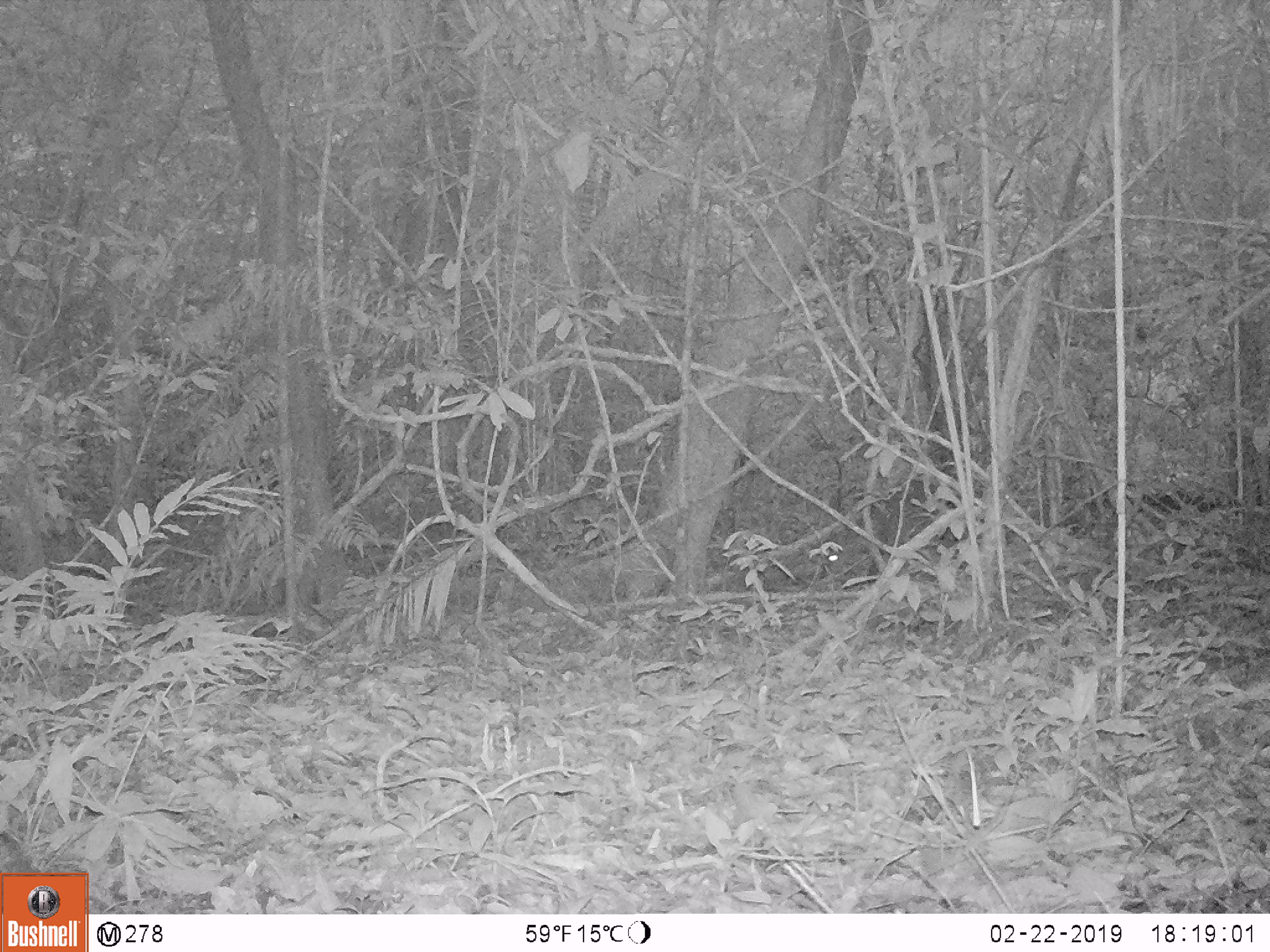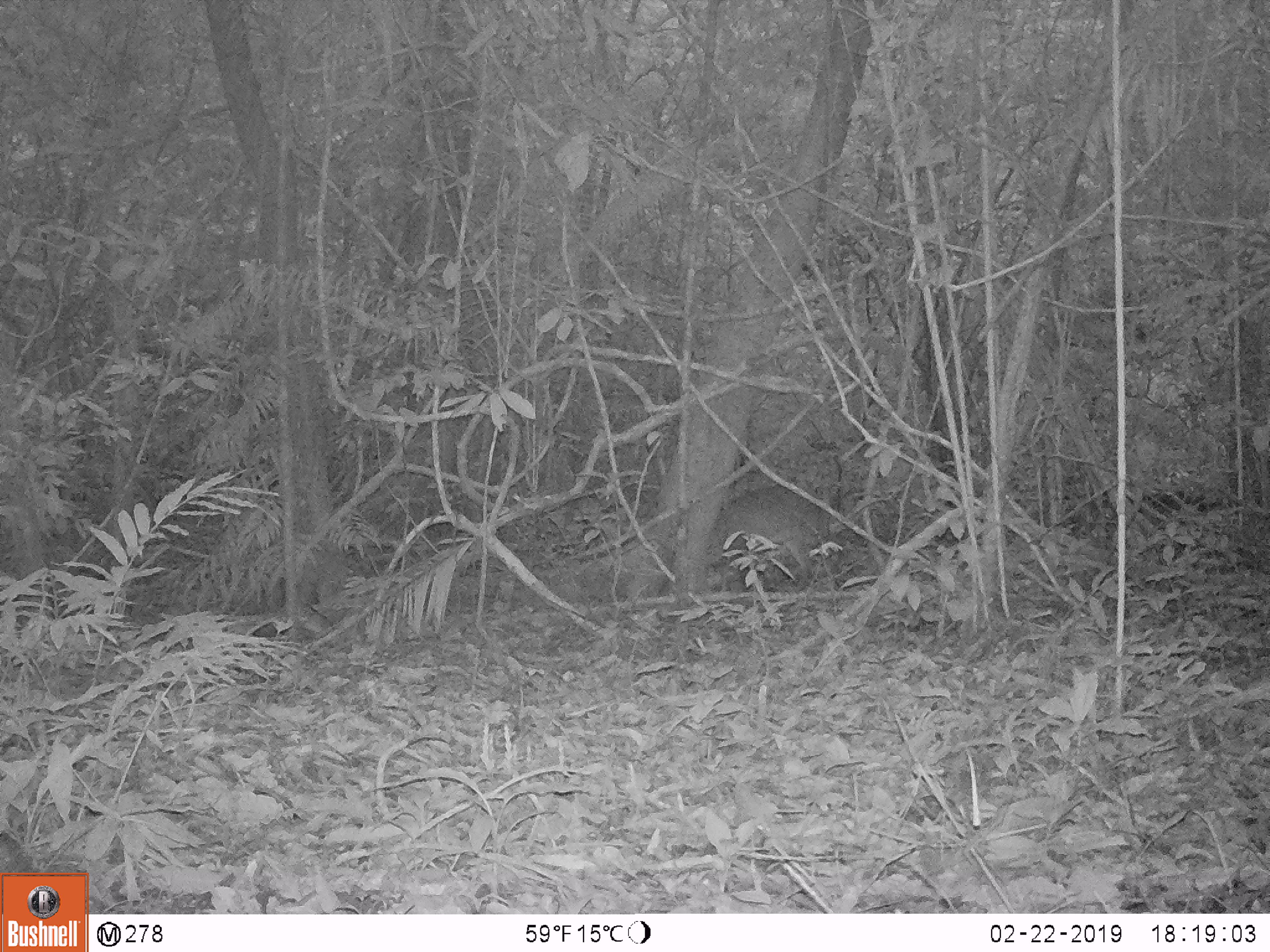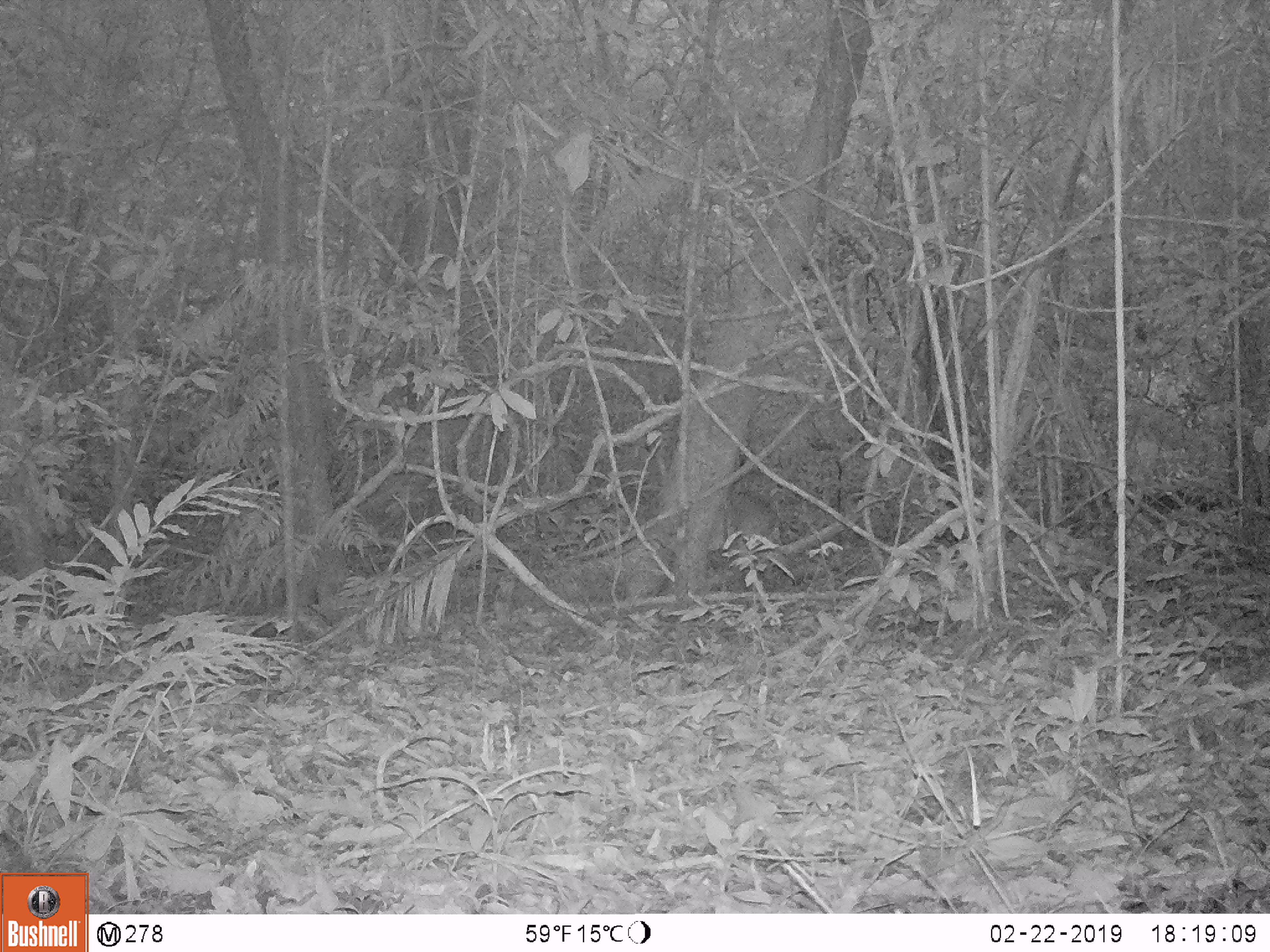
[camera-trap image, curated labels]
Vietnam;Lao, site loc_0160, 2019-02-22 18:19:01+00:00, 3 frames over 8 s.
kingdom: Animalia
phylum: Chordata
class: Mammalia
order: Artiodactyla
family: Cervidae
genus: Muntiacus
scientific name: Muntiacus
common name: muntjacs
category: unidentified muntjac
Unidentified muntjac (muntjacs) (Muntiacus). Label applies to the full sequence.